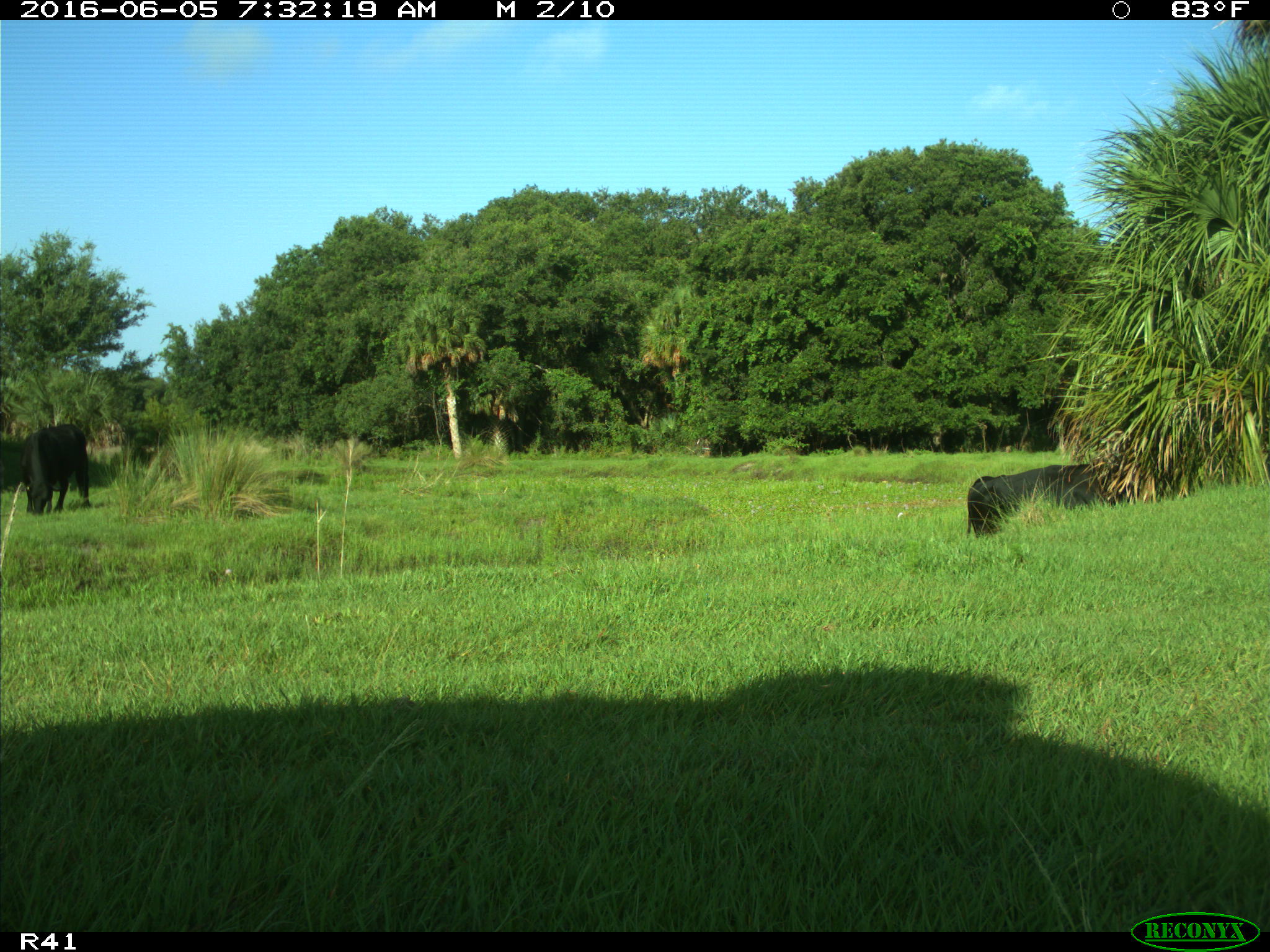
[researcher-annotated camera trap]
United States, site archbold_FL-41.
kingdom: Animalia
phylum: Chordata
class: Mammalia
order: Artiodactyla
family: Bovidae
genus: Bos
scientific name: Bos taurus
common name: domestic cow